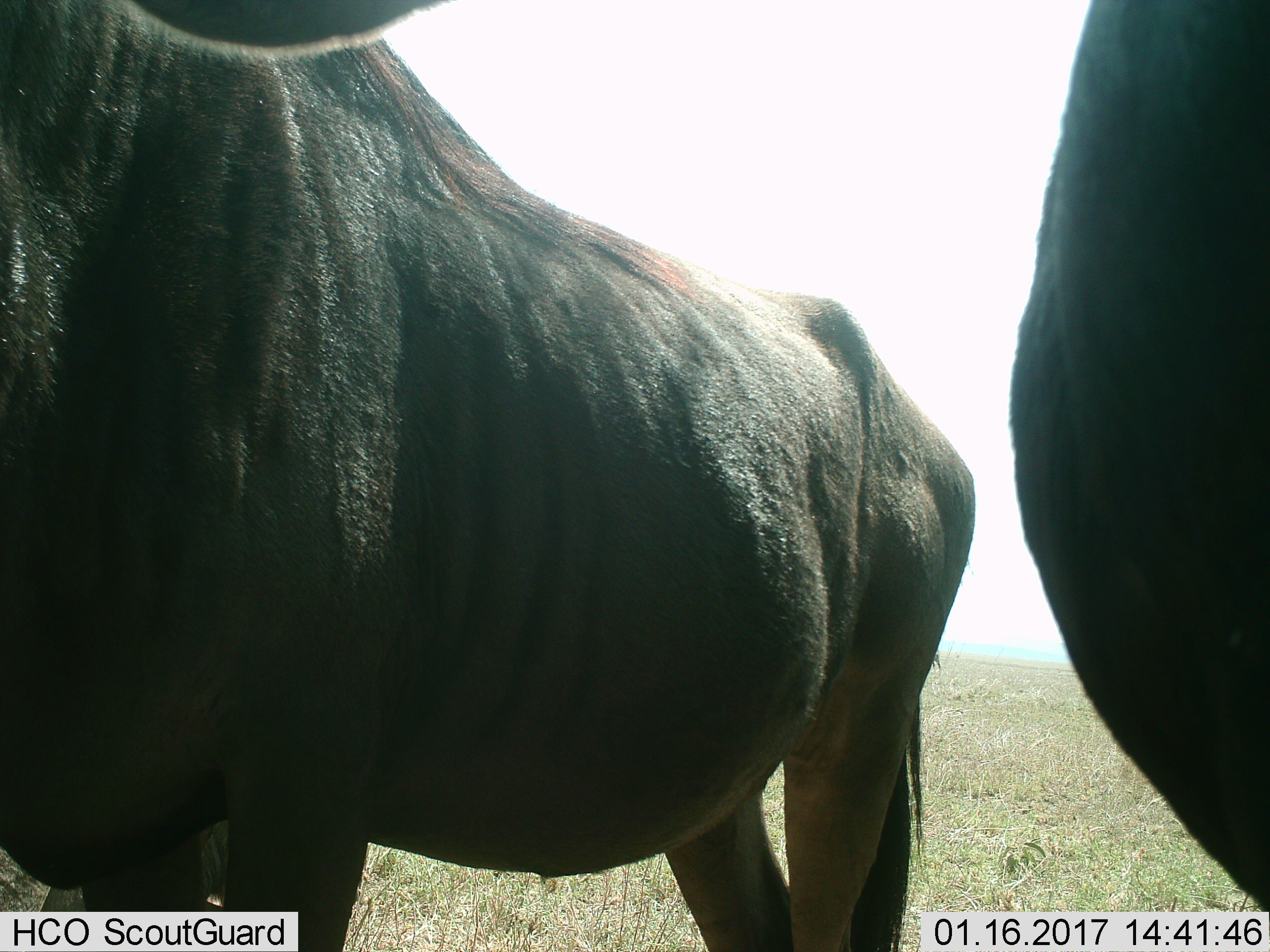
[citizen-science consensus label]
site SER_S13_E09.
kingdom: Animalia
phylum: Chordata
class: Mammalia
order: Artiodactyla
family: Bovidae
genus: Connochaetes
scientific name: Connochaetes taurinus taurinus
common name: blue wildebeest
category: wildebeestblue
Wildebeestblue (blue wildebeest) (Connochaetes taurinus taurinus), count 2. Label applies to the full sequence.